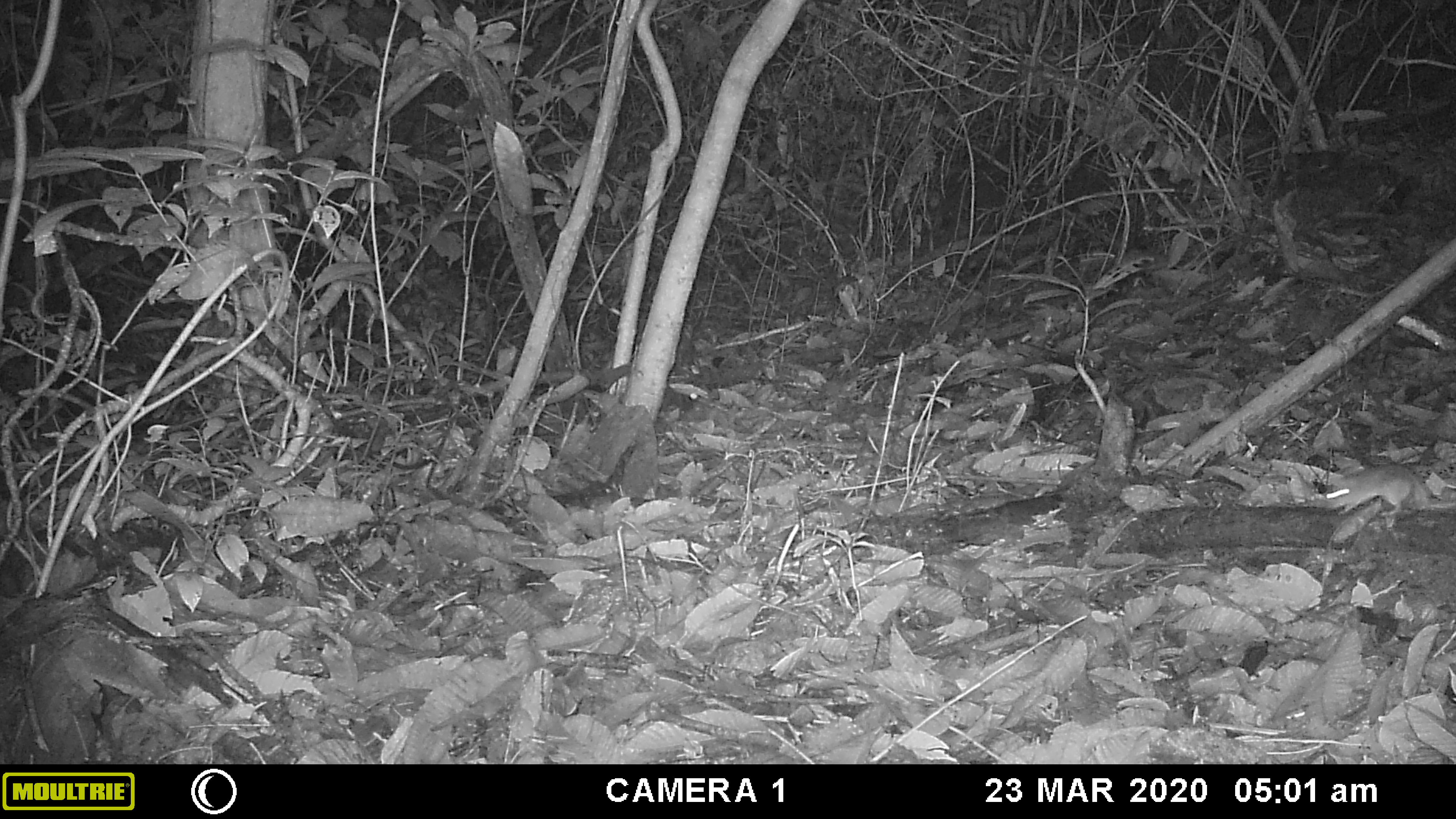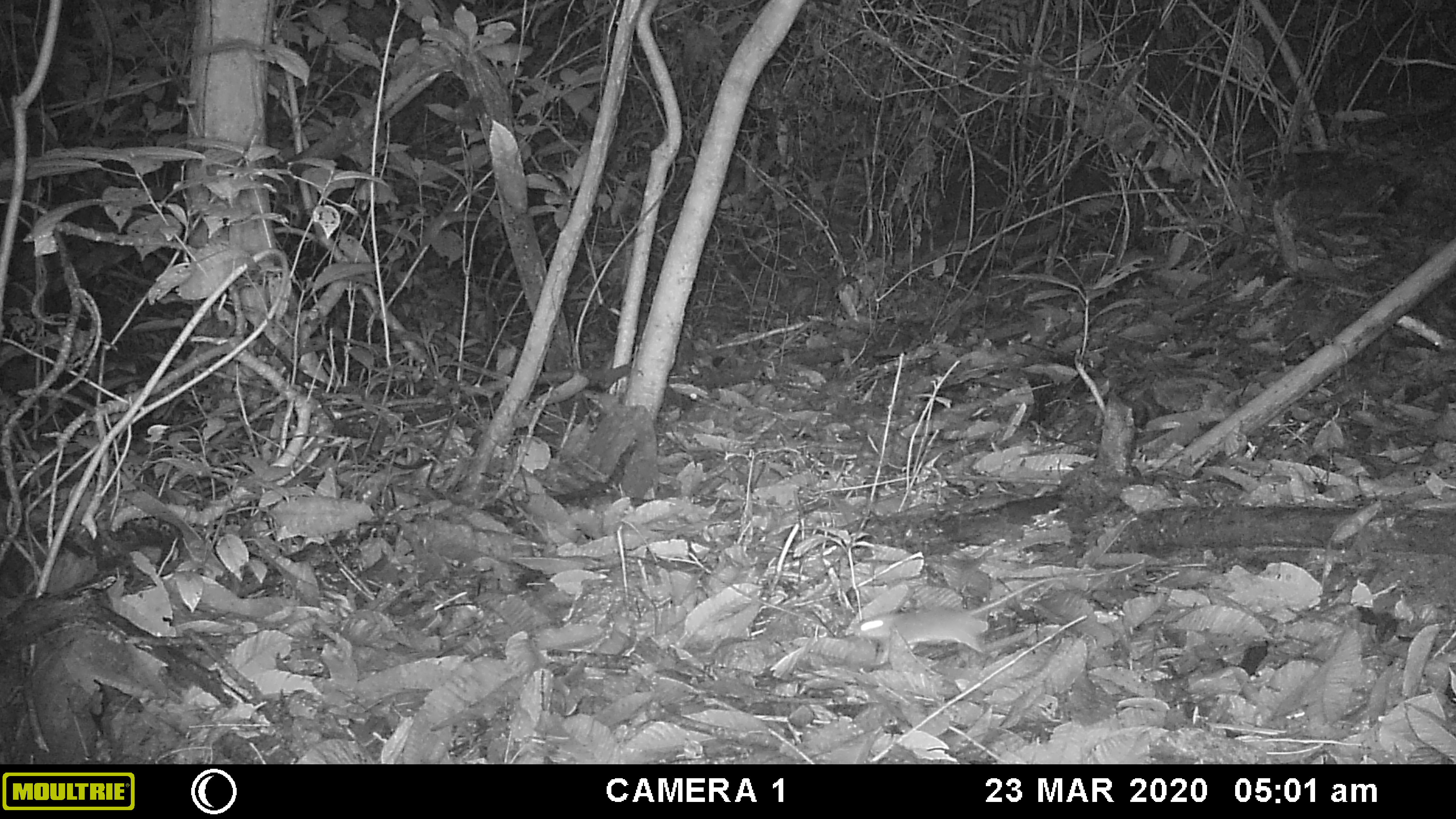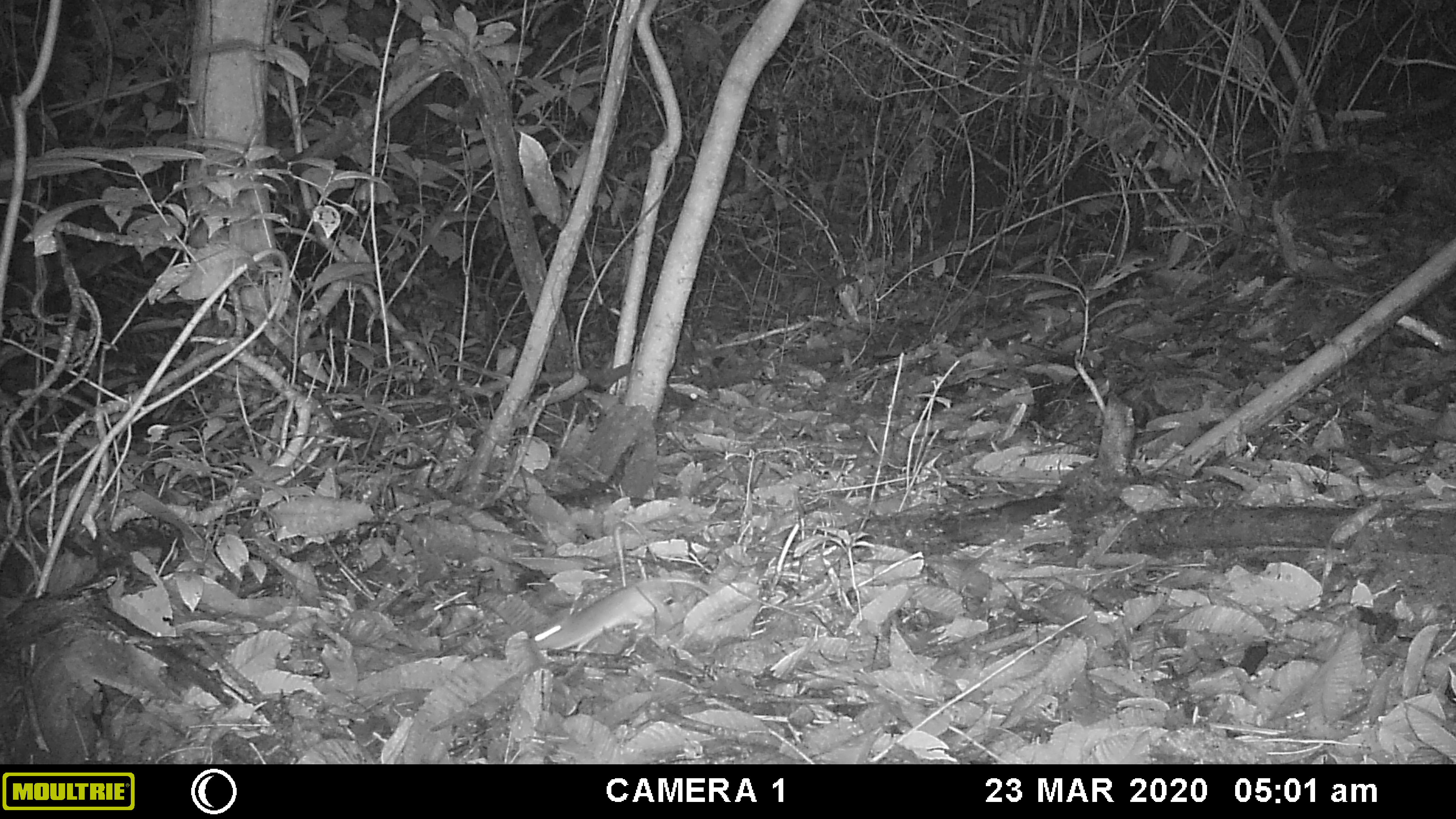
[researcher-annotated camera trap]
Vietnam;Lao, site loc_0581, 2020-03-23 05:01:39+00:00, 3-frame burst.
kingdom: Animalia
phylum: Chordata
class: Mammalia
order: Rodentia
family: Muridae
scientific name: Muridae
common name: old-world mice and rats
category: unidentified murid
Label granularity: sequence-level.